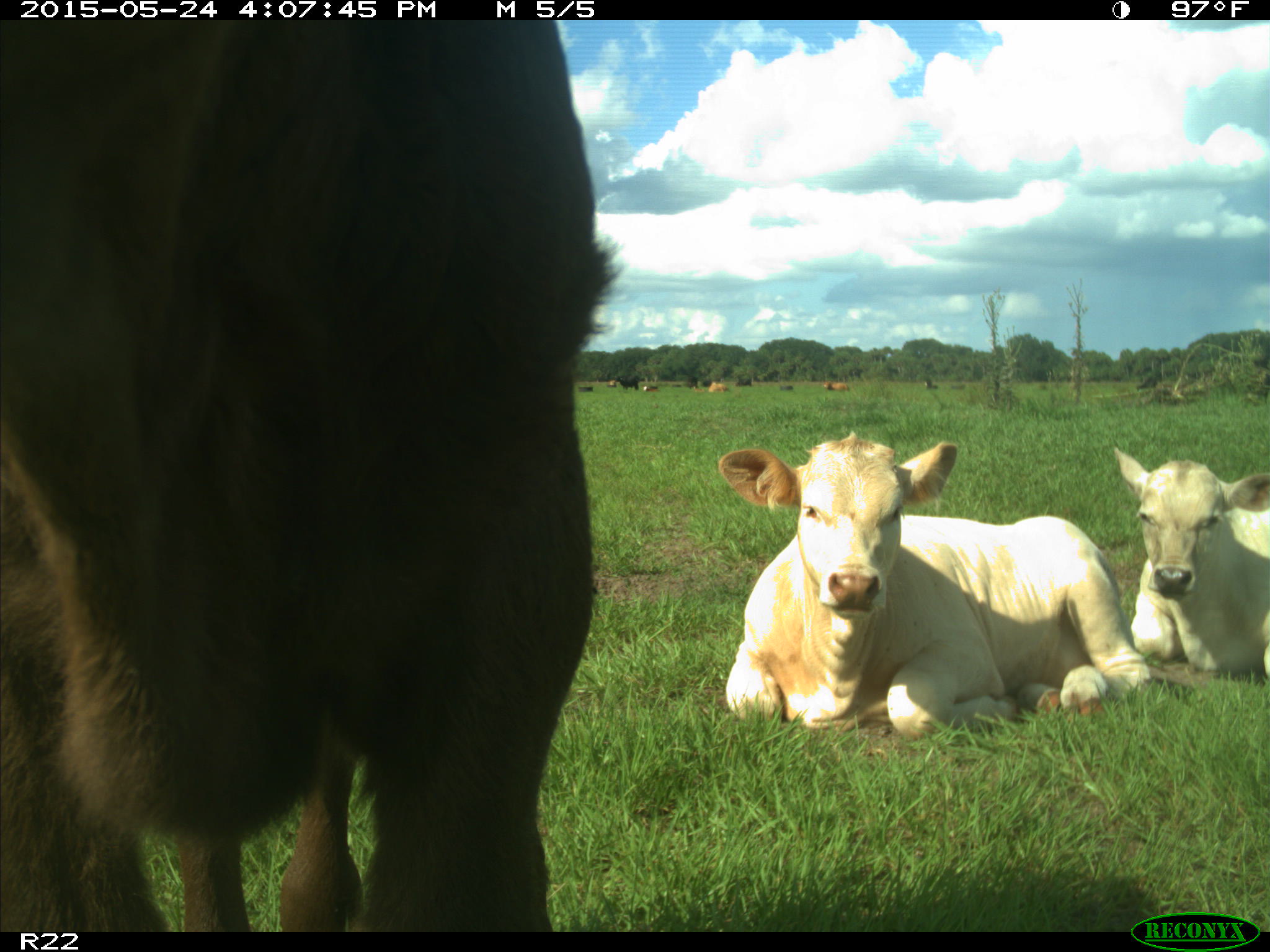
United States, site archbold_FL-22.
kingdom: Animalia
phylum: Chordata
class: Mammalia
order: Artiodactyla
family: Bovidae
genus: Bos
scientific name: Bos taurus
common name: domestic cow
Bos taurus (domestic cow).